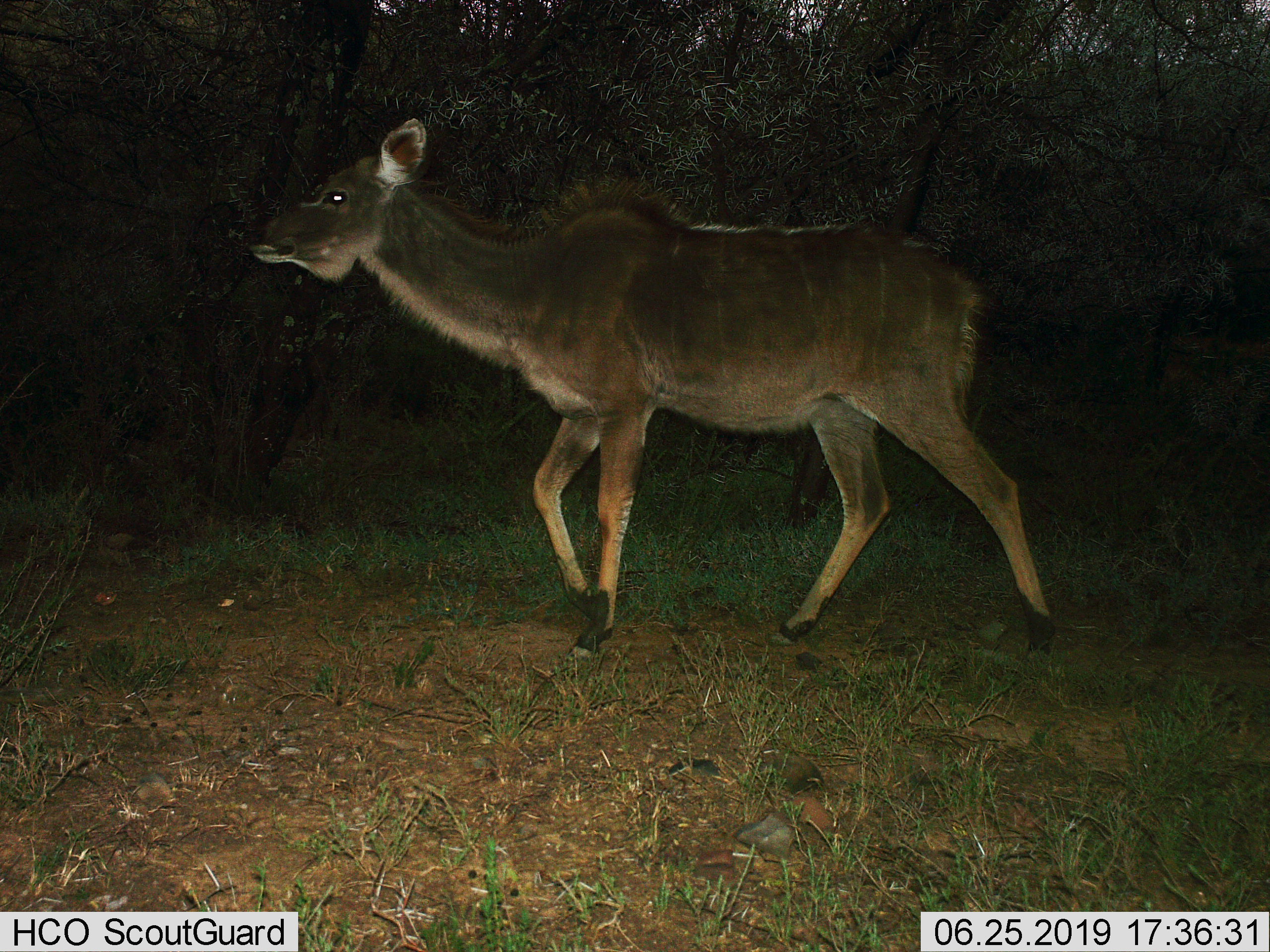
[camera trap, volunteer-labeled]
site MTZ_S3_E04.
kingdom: Animalia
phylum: Chordata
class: Mammalia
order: Artiodactyla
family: Bovidae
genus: Tragelaphus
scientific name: Tragelaphus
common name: kudu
Kudu (Tragelaphus), count 1. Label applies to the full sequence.